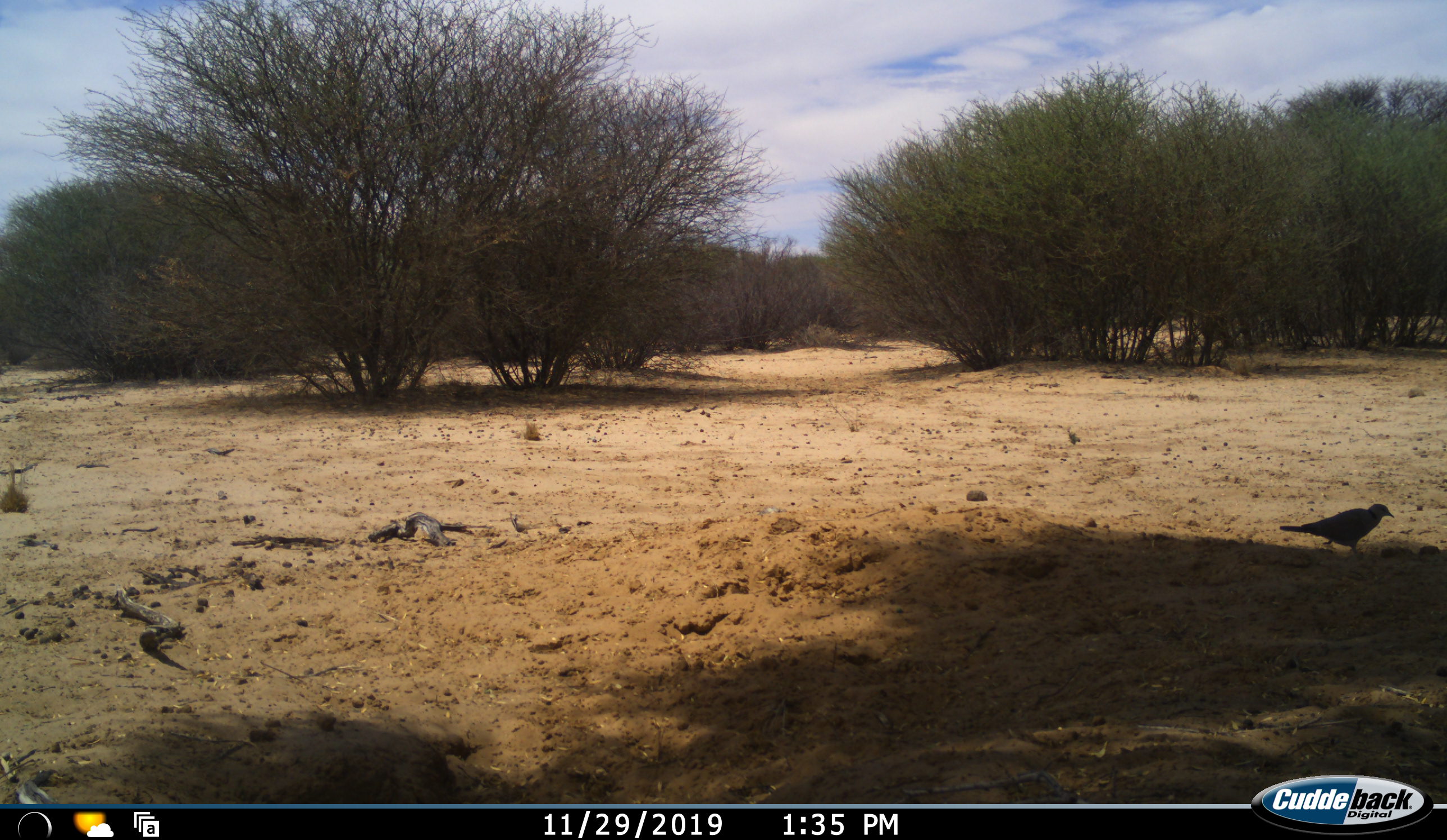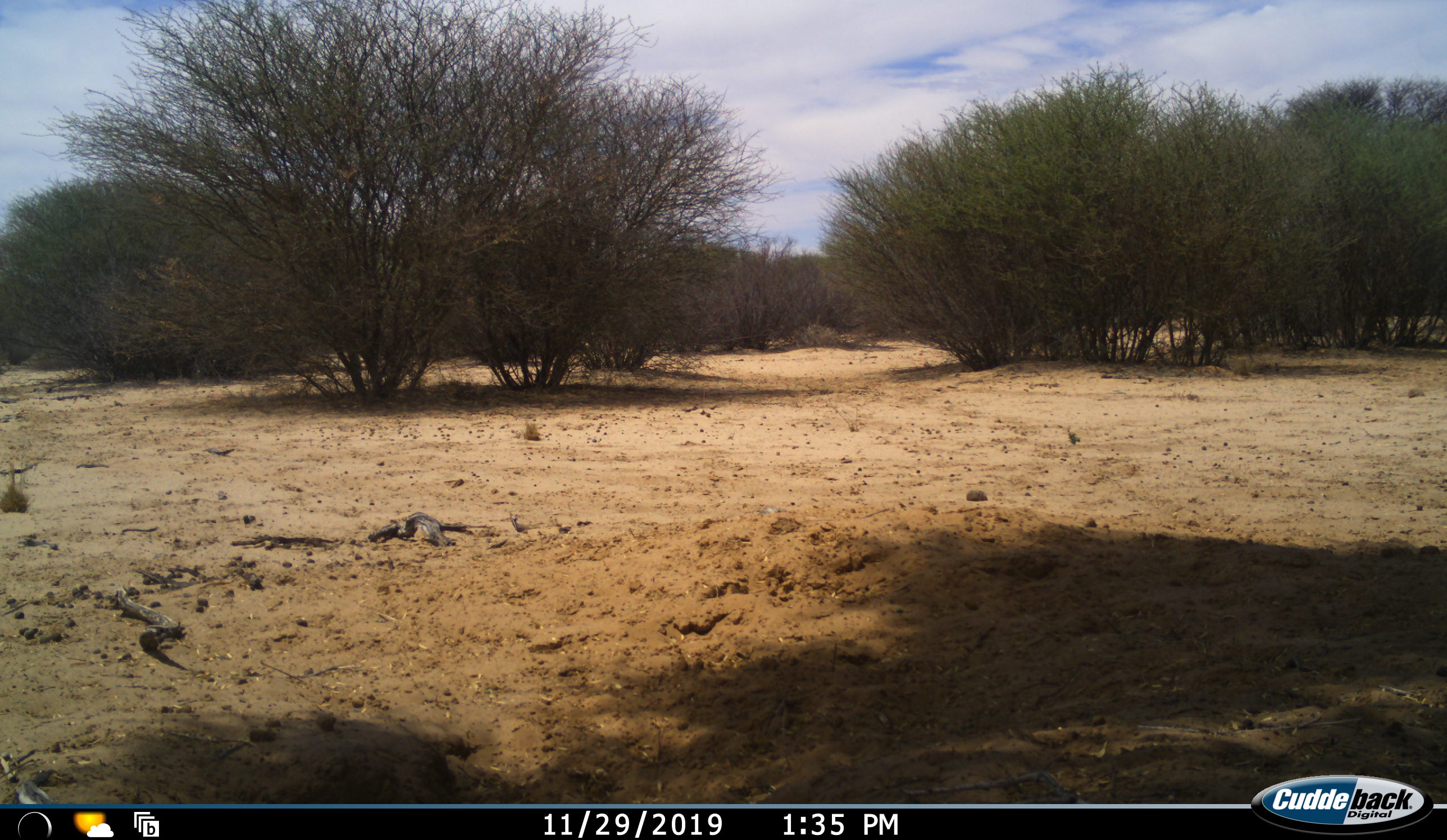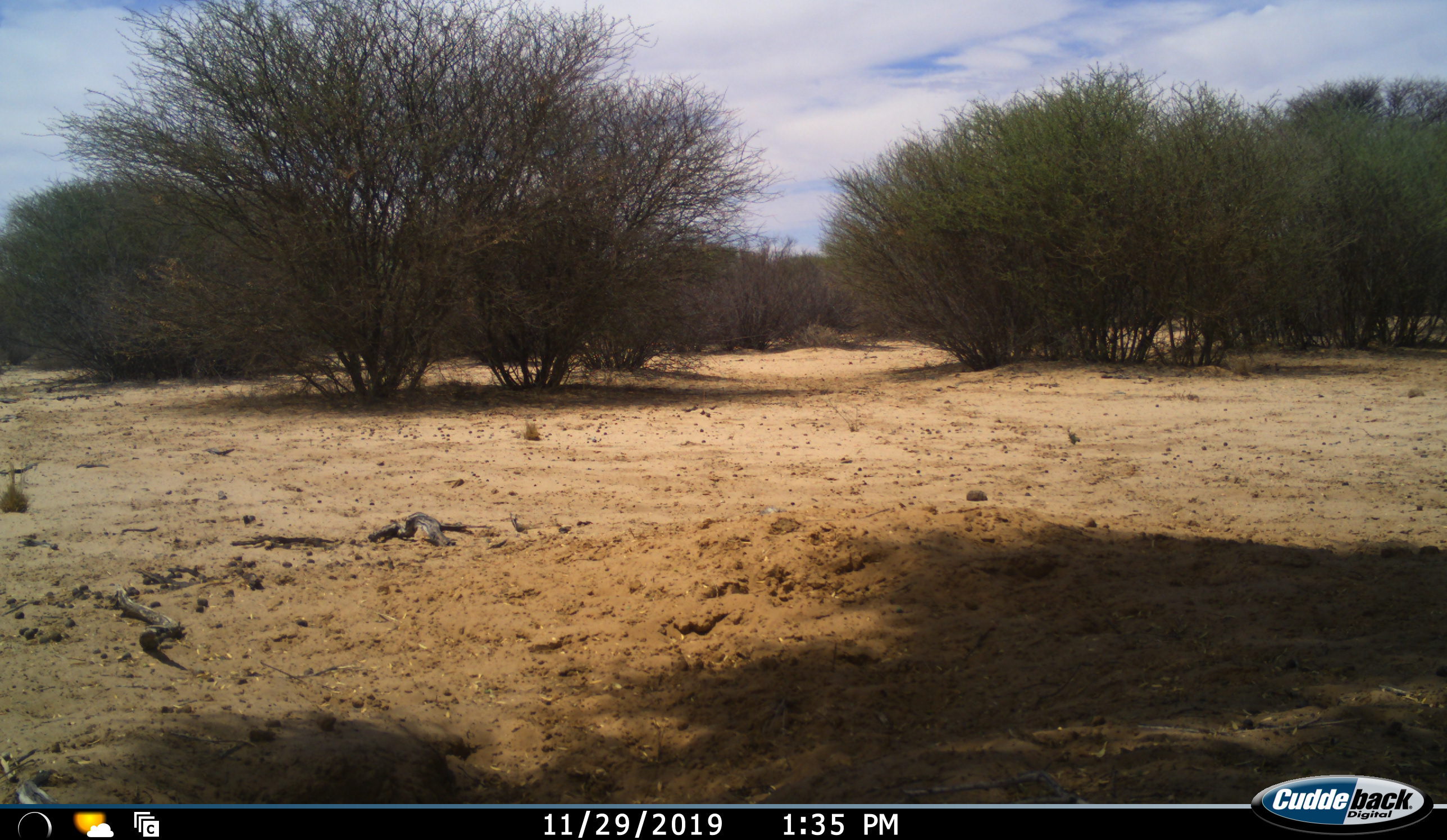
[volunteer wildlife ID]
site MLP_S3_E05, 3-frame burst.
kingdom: Animalia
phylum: Chordata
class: Aves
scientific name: Aves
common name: bird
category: birdother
Birdother (bird) (Aves), count 1. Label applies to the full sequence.